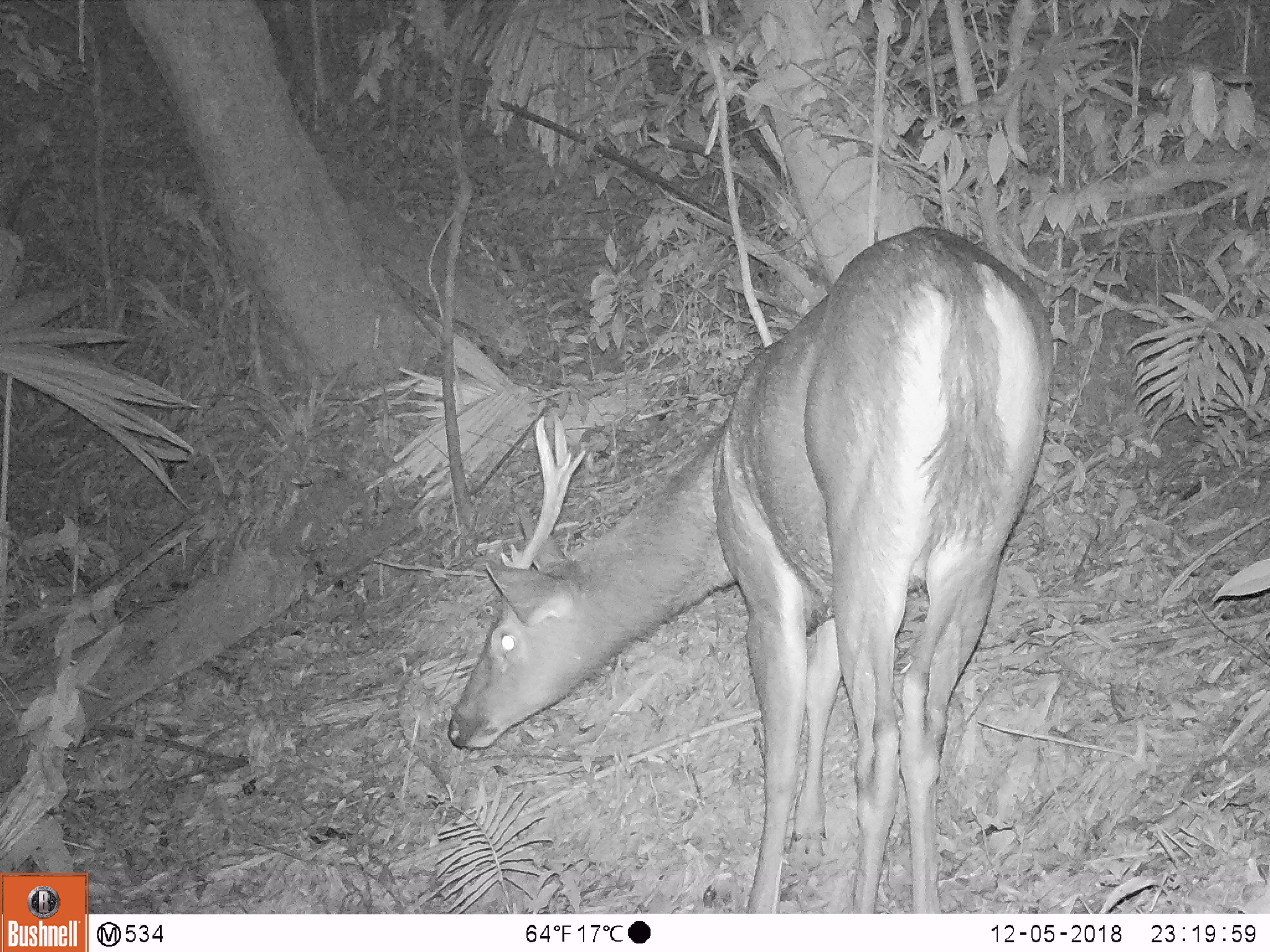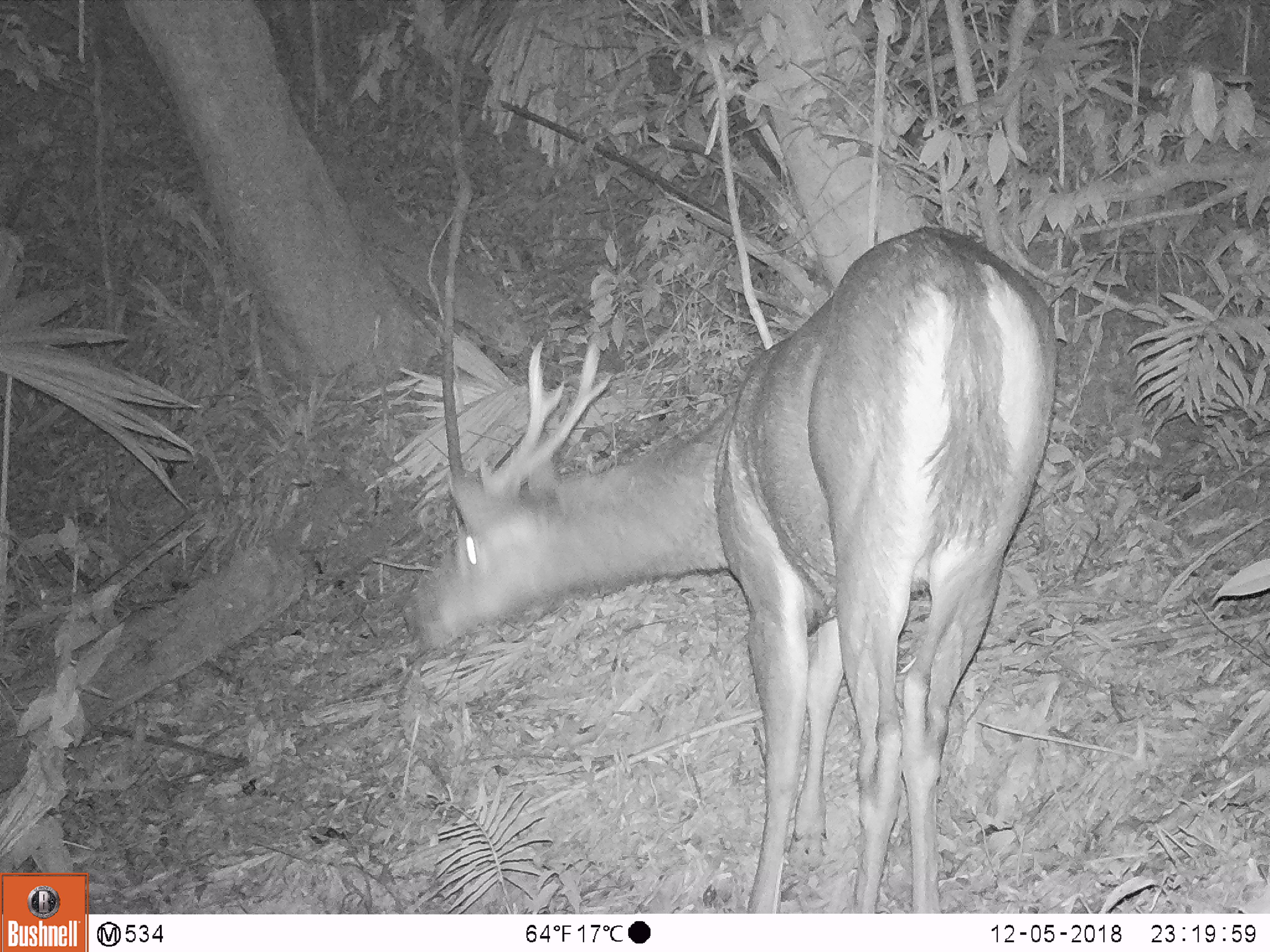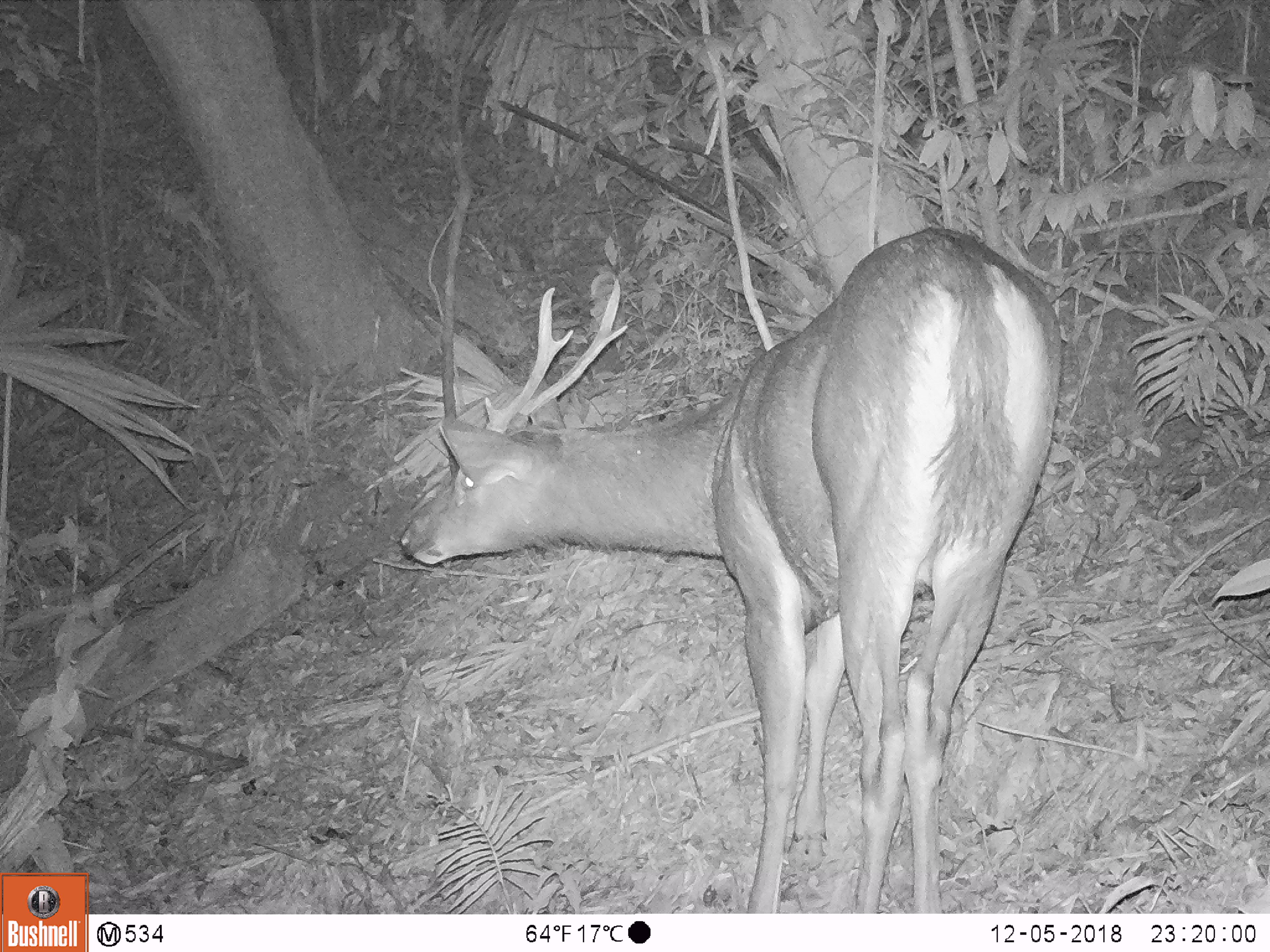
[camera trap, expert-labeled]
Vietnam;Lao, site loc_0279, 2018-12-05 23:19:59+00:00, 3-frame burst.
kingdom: Animalia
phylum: Chordata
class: Mammalia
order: Artiodactyla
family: Cervidae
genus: Rusa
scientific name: Rusa unicolor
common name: sambar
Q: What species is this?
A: Sambar (Rusa unicolor).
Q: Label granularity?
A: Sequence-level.